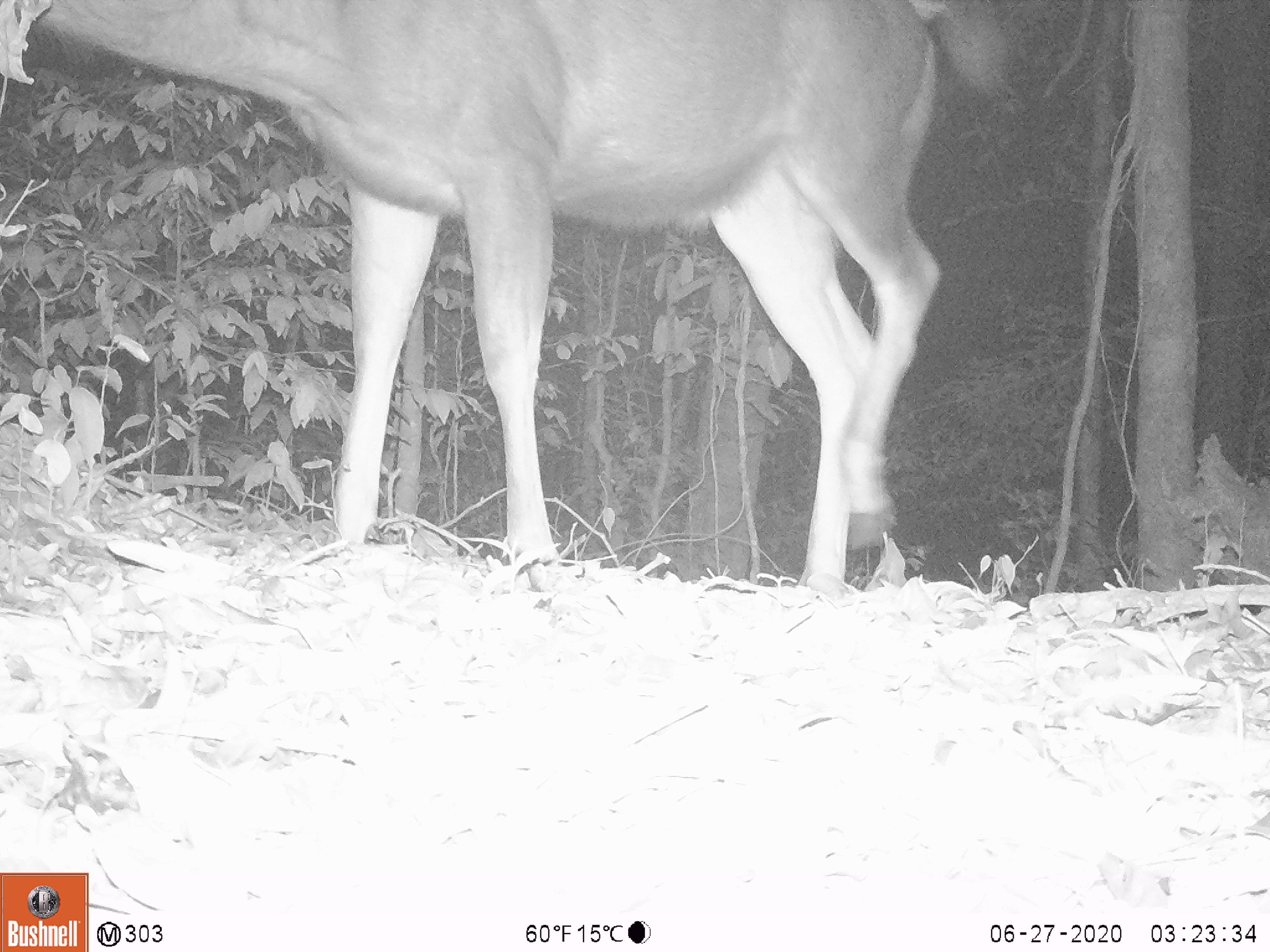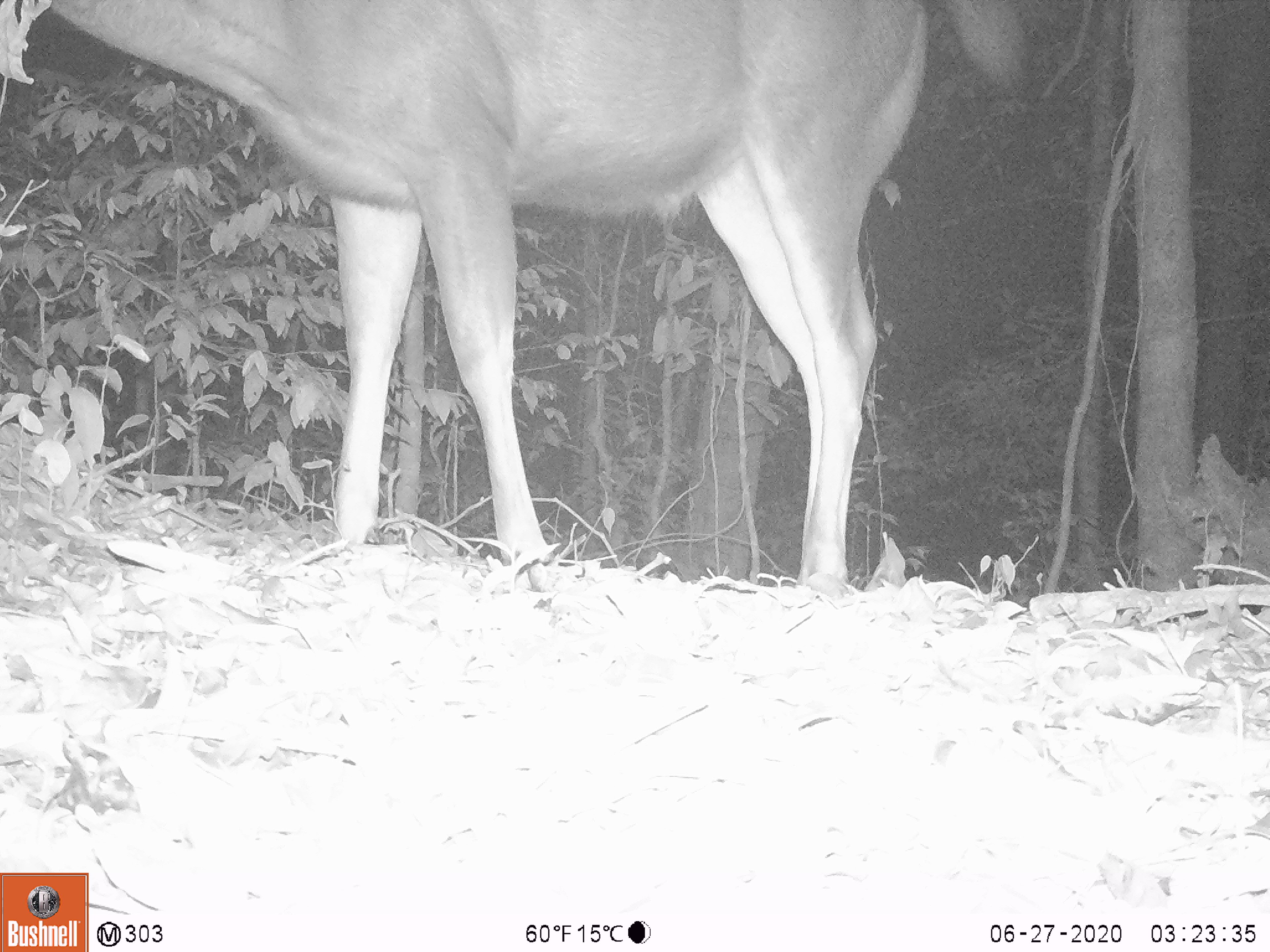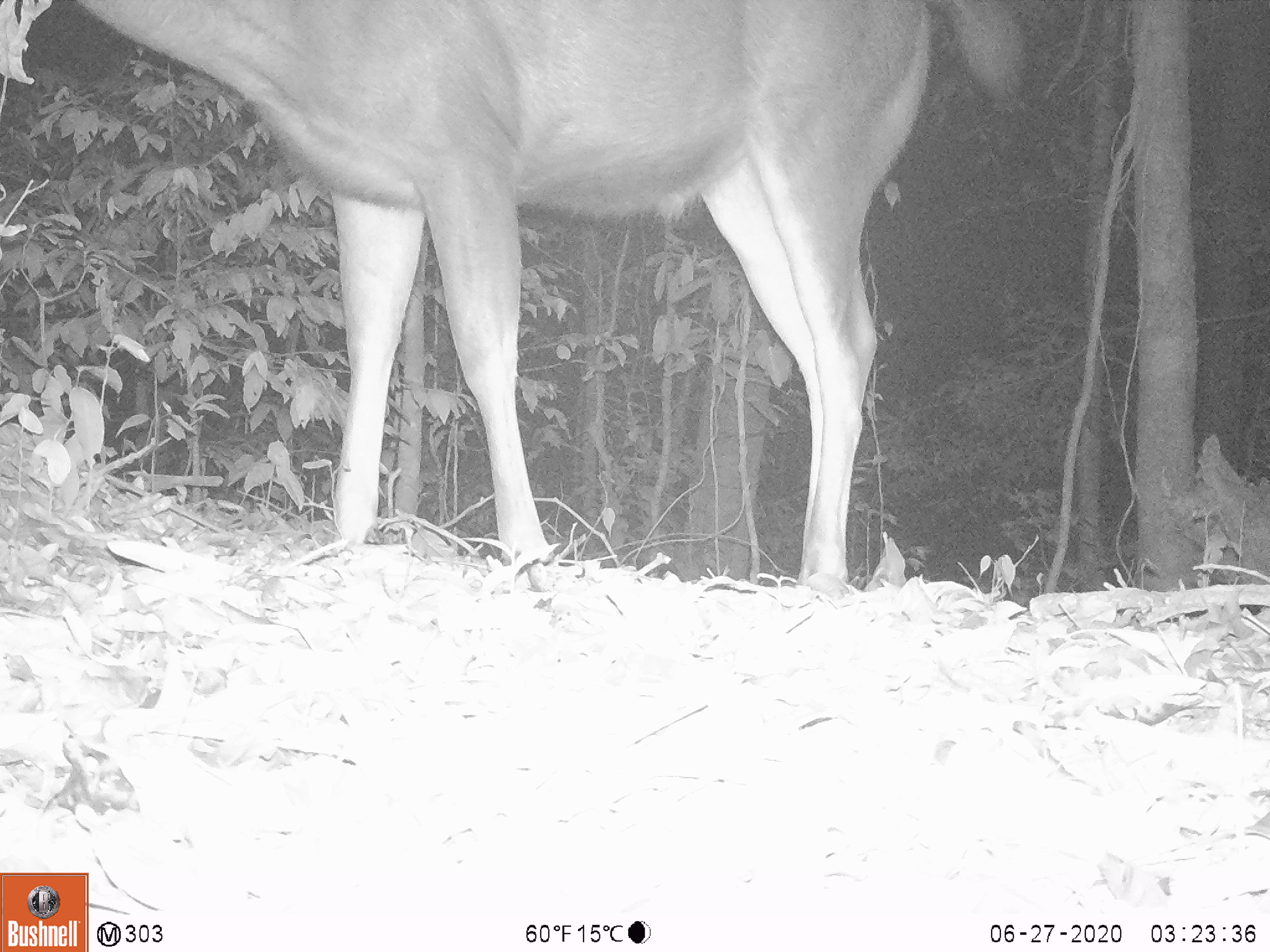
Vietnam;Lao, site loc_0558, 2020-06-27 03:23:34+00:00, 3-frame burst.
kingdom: Animalia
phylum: Chordata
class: Mammalia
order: Artiodactyla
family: Cervidae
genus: Rusa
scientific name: Rusa unicolor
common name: sambar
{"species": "sambar (Rusa unicolor)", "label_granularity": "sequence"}